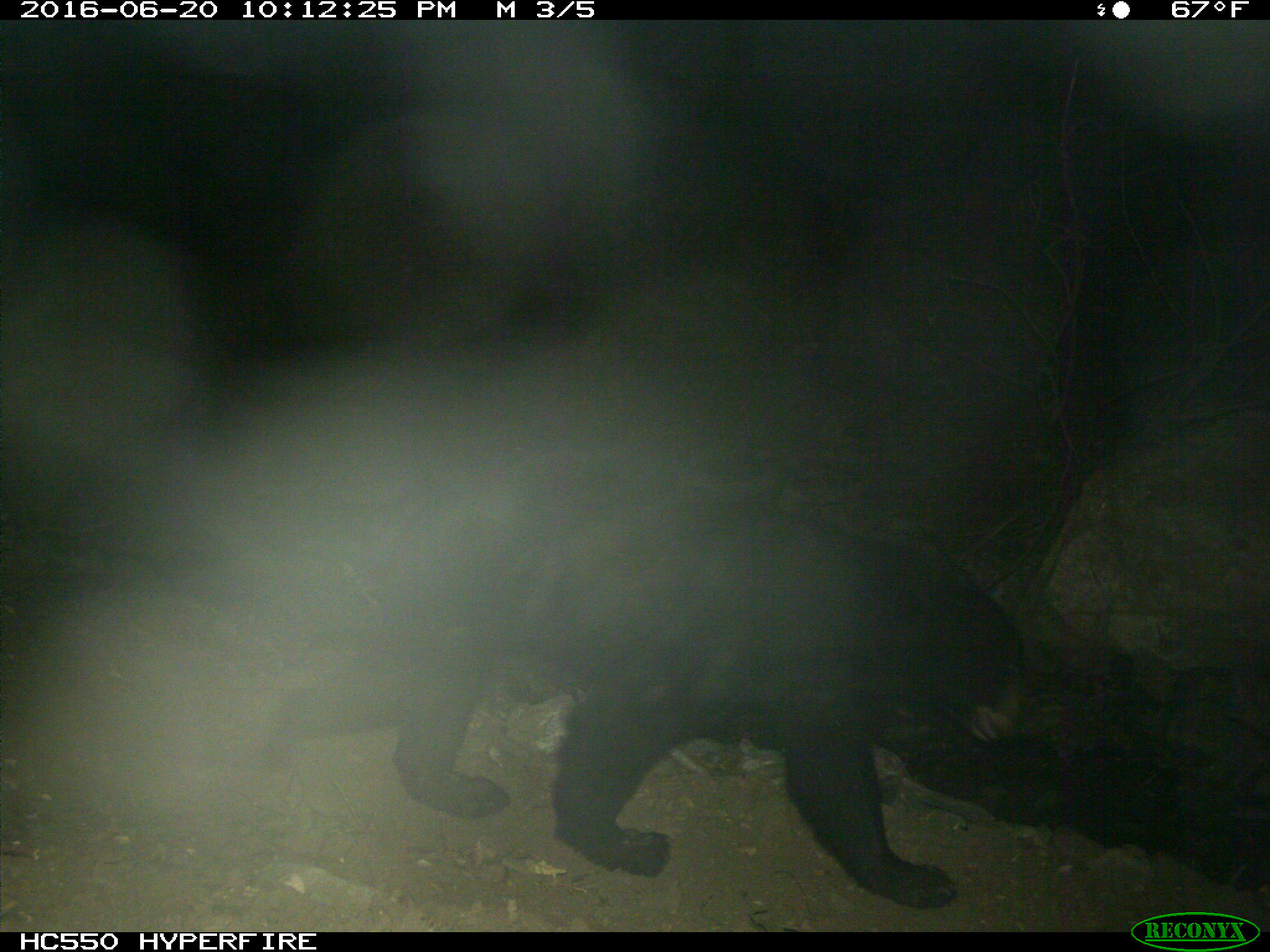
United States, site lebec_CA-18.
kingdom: Animalia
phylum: Chordata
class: Mammalia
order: Carnivora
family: Ursidae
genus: Ursus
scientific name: Ursus americanus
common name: american black bear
Ursus americanus (american black bear).